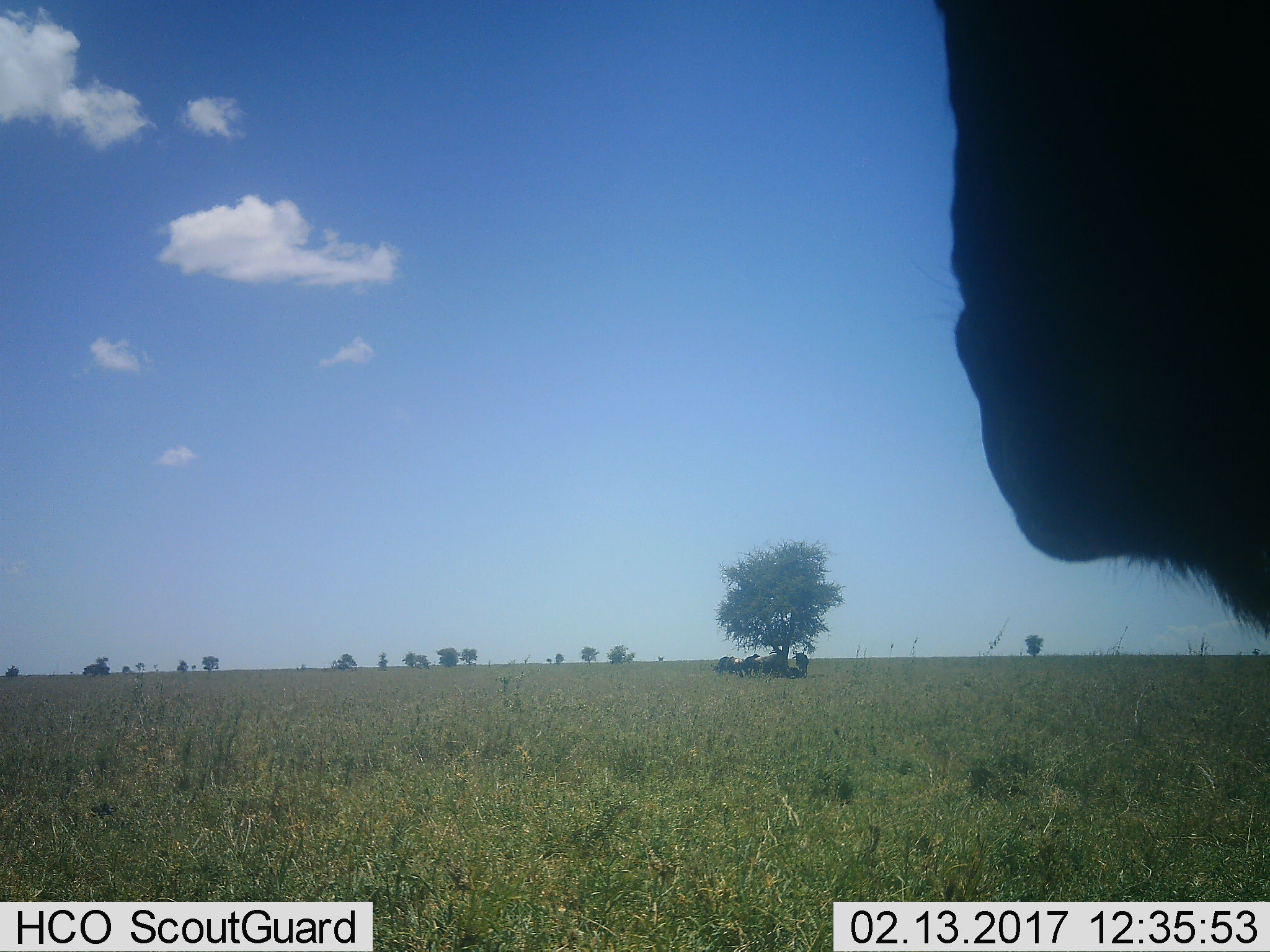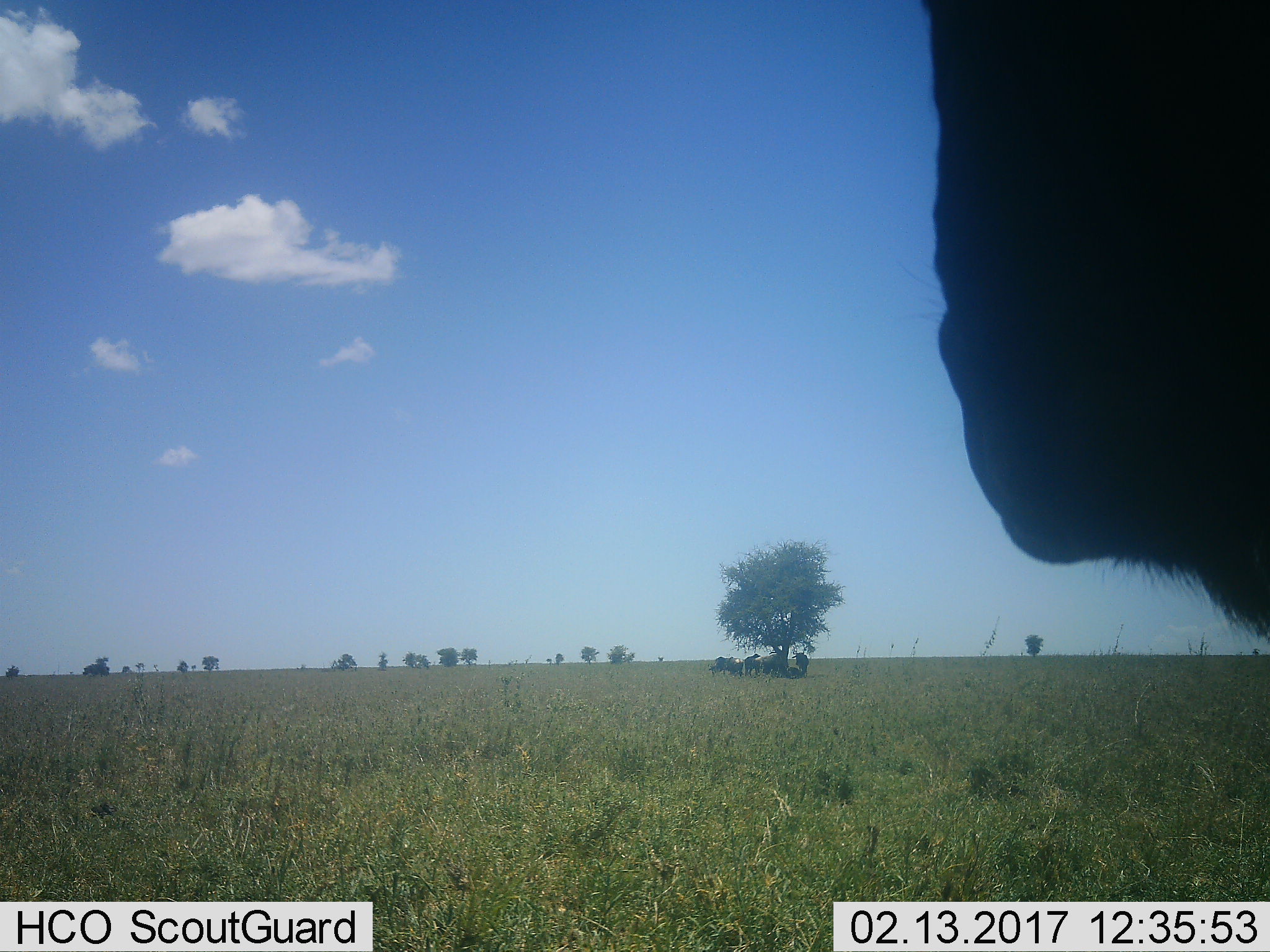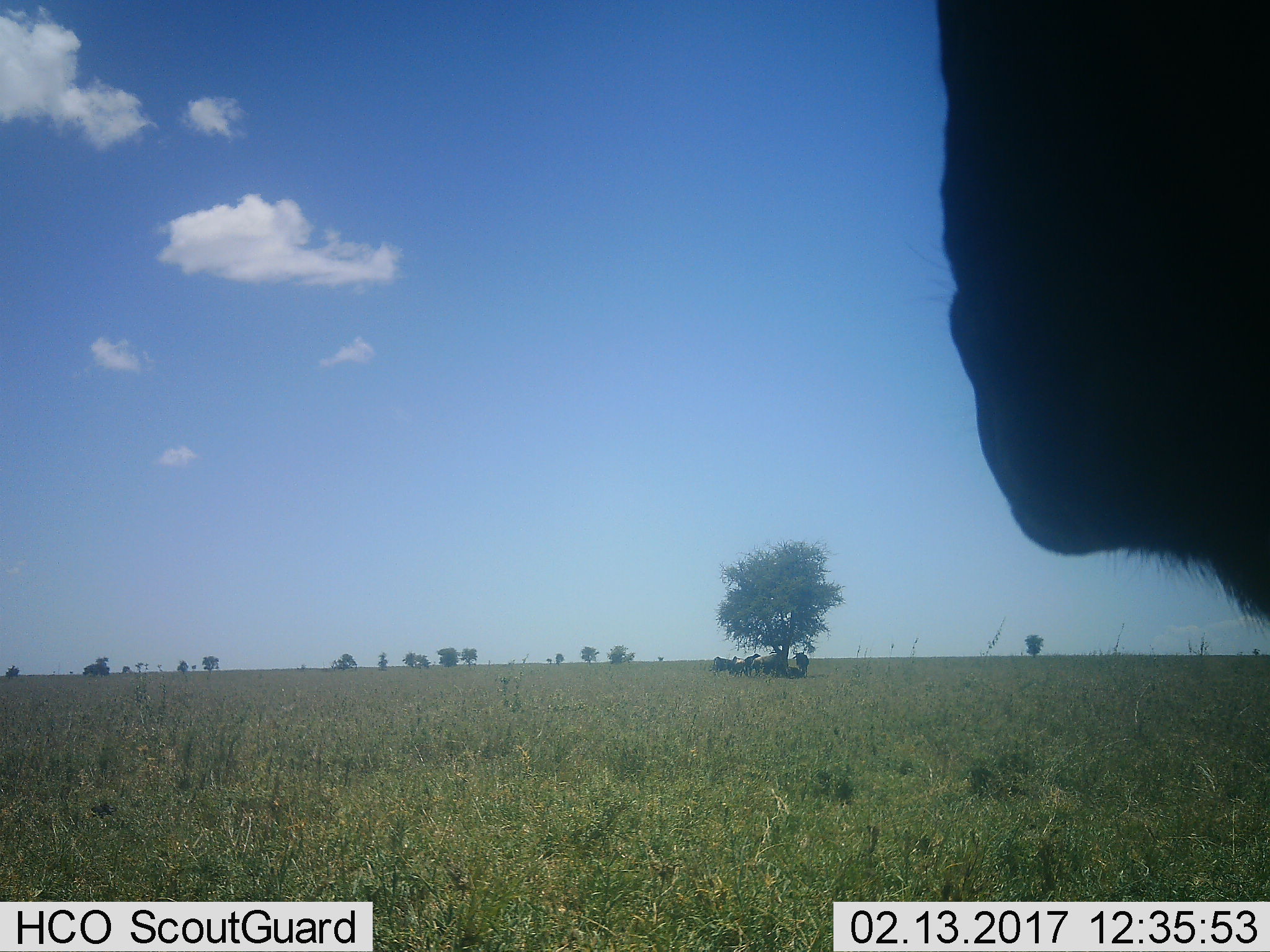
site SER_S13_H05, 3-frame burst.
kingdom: Animalia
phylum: Chordata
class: Mammalia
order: Artiodactyla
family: Bovidae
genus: Connochaetes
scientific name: Connochaetes taurinus taurinus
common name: blue wildebeest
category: wildebeestblue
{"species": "wildebeestblue (blue wildebeest) (Connochaetes taurinus taurinus)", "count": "7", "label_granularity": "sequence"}